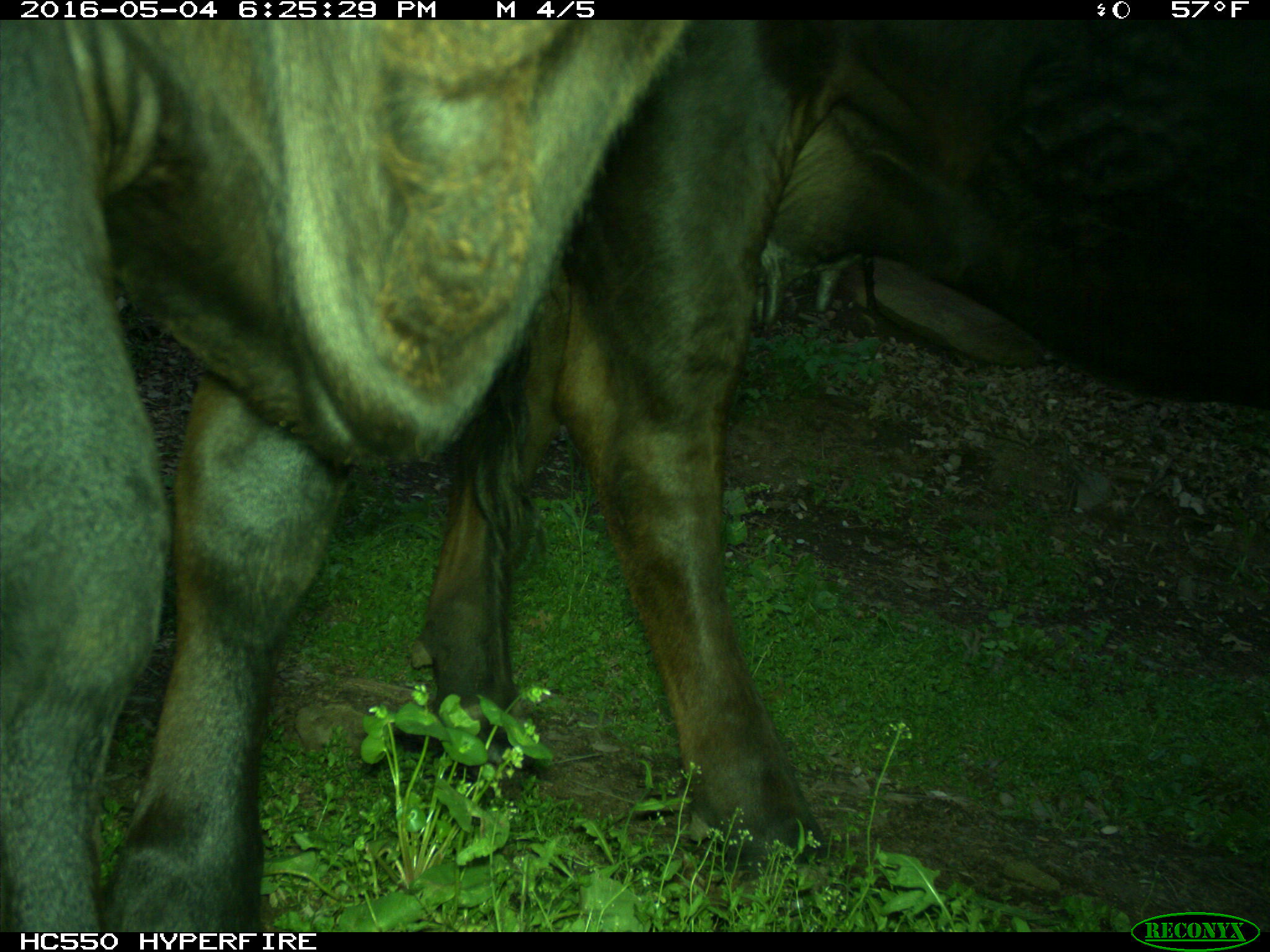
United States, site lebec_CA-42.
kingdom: Animalia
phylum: Chordata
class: Mammalia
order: Artiodactyla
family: Bovidae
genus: Bos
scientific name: Bos taurus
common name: domestic cow